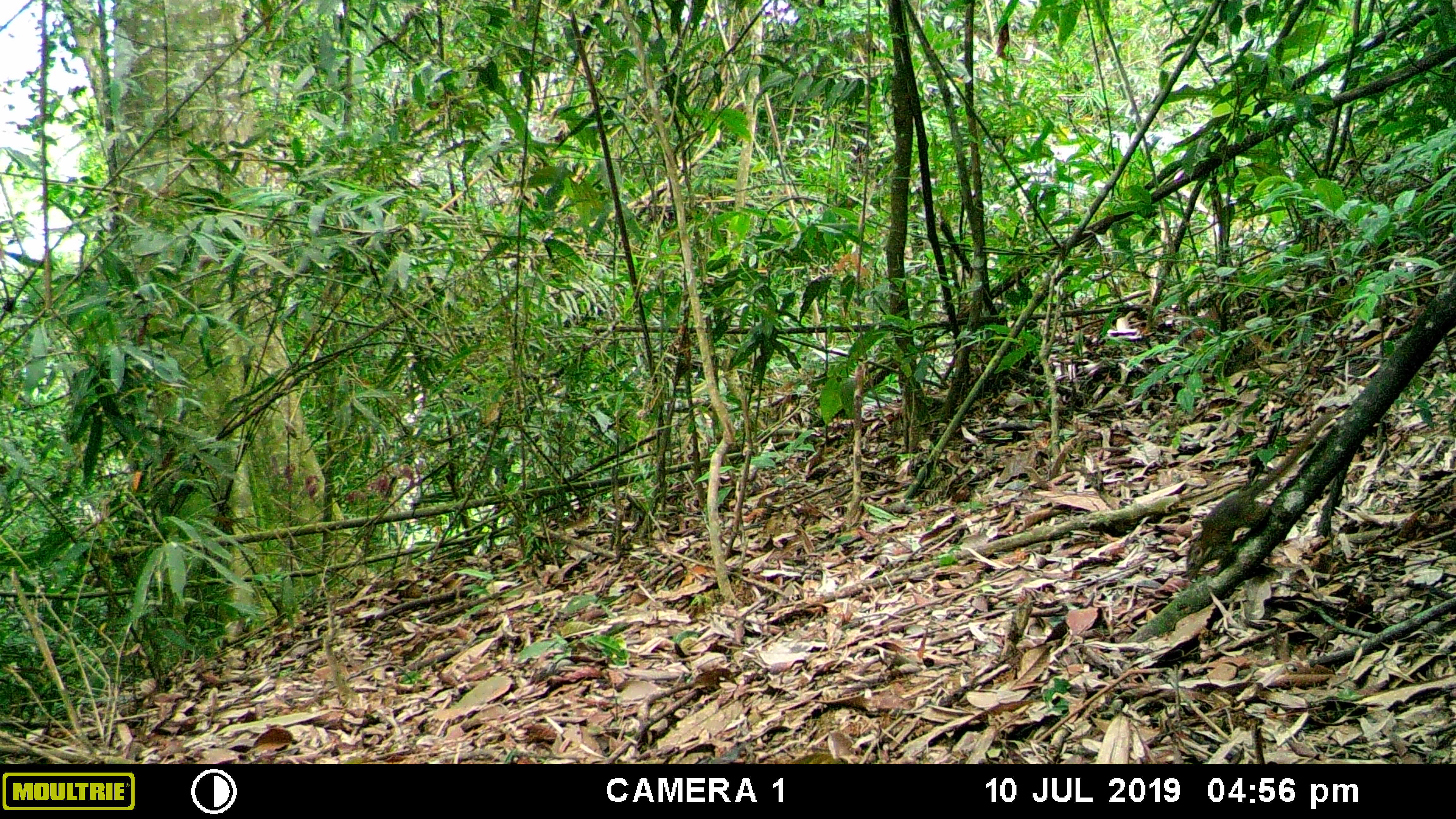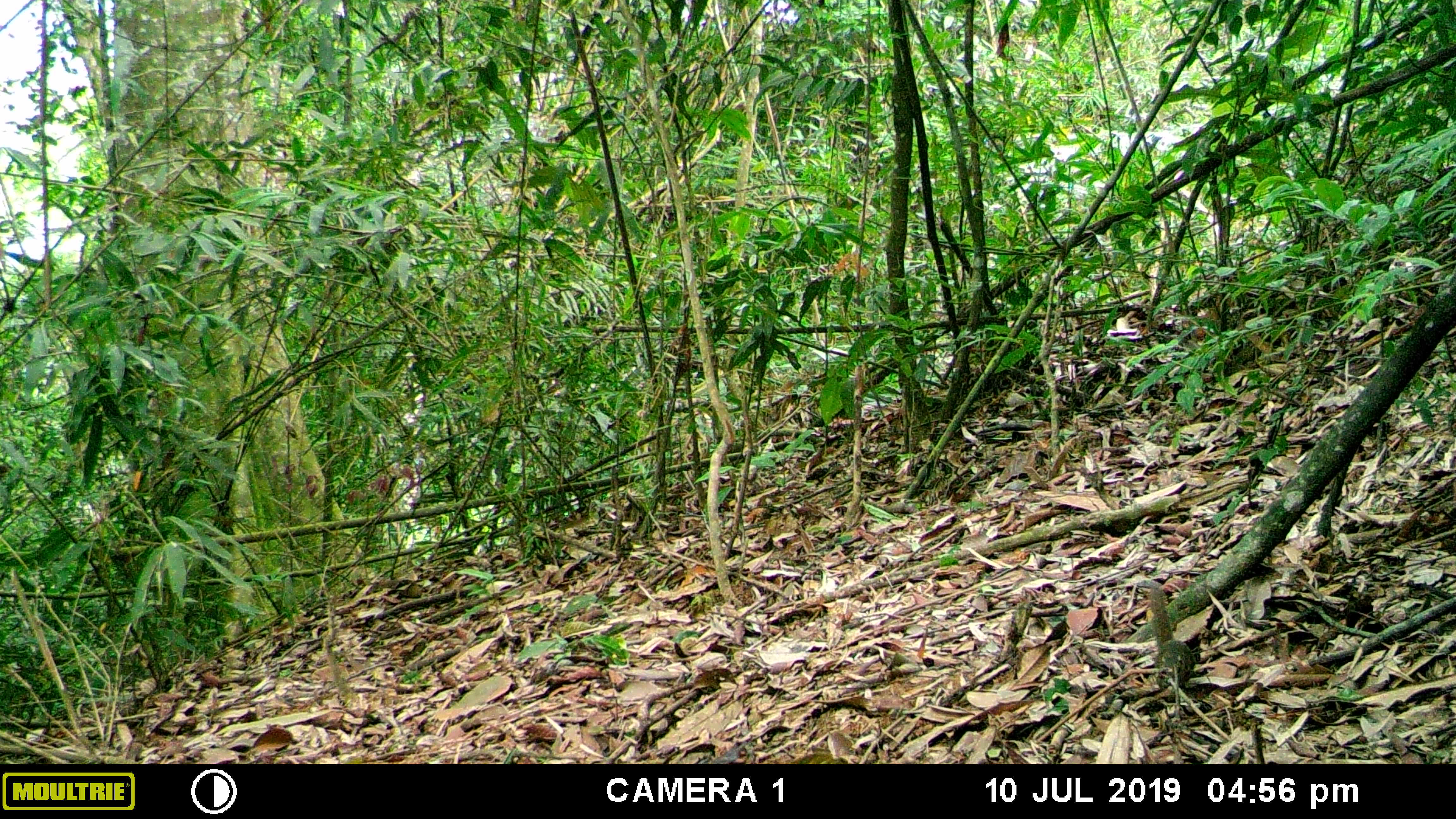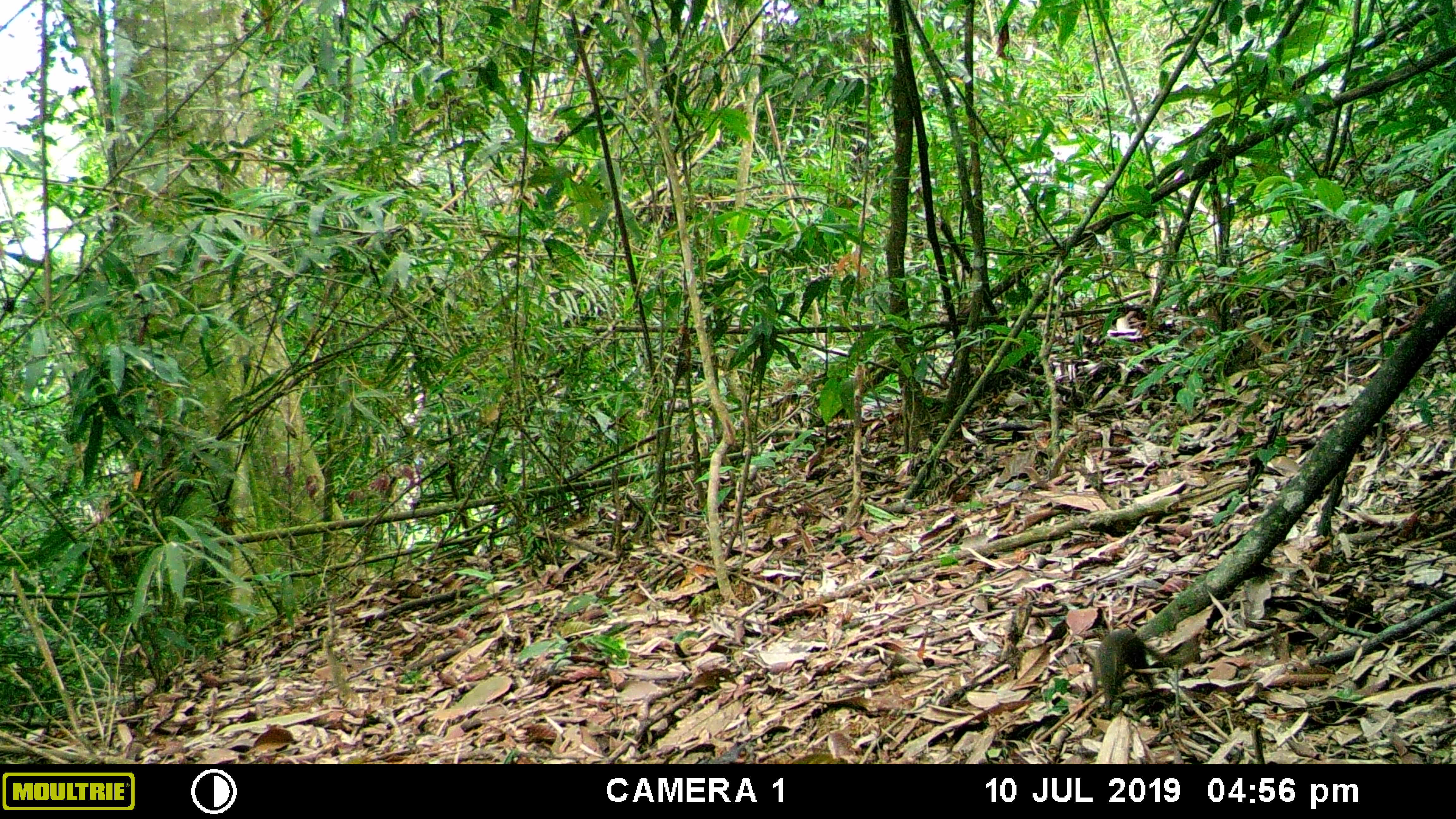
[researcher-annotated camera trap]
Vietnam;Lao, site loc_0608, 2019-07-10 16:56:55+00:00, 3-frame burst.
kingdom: Animalia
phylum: Chordata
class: Mammalia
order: Scandentia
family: Tupaiidae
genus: Tupaia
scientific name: Tupaia belangeri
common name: northern treeshrew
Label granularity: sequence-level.